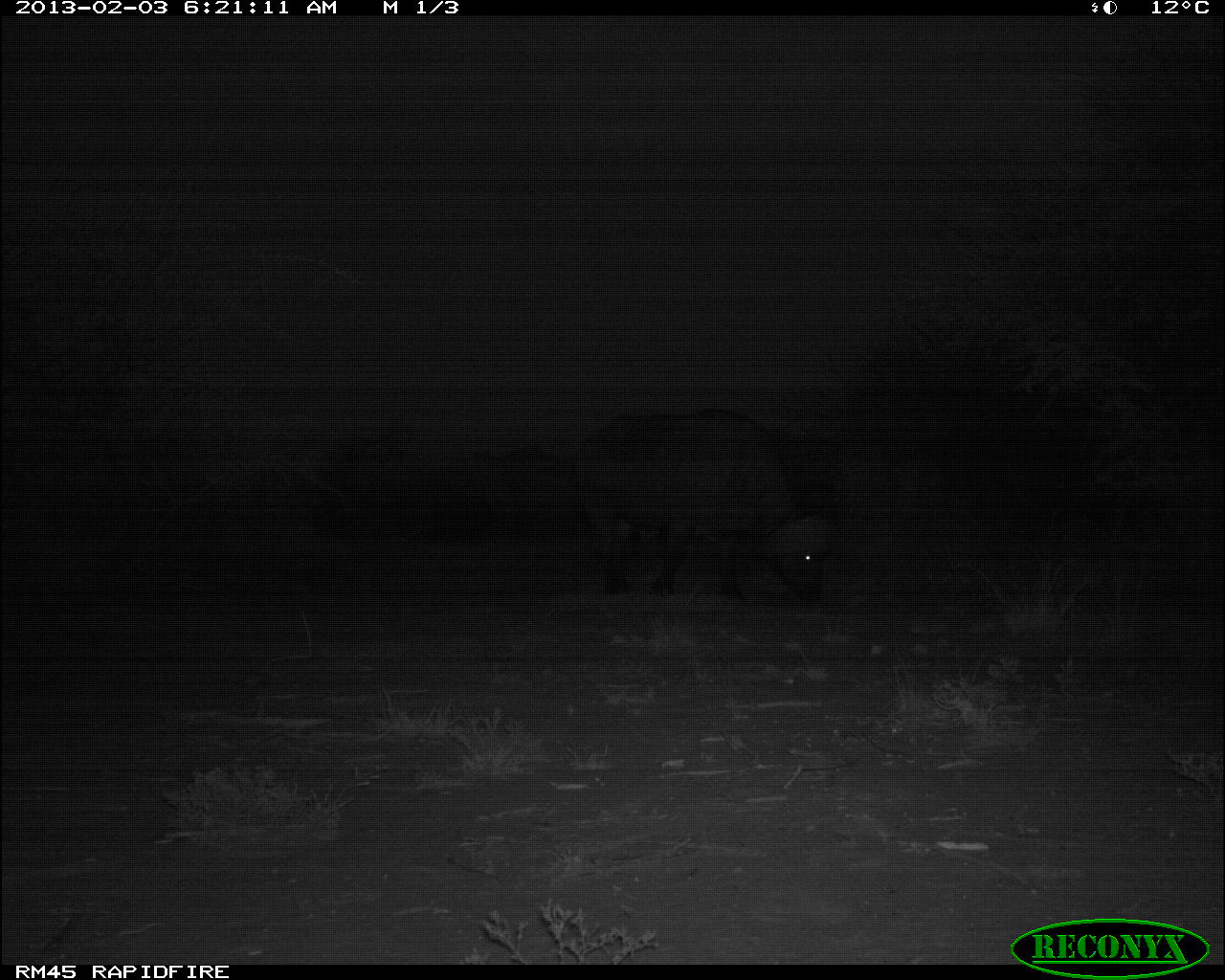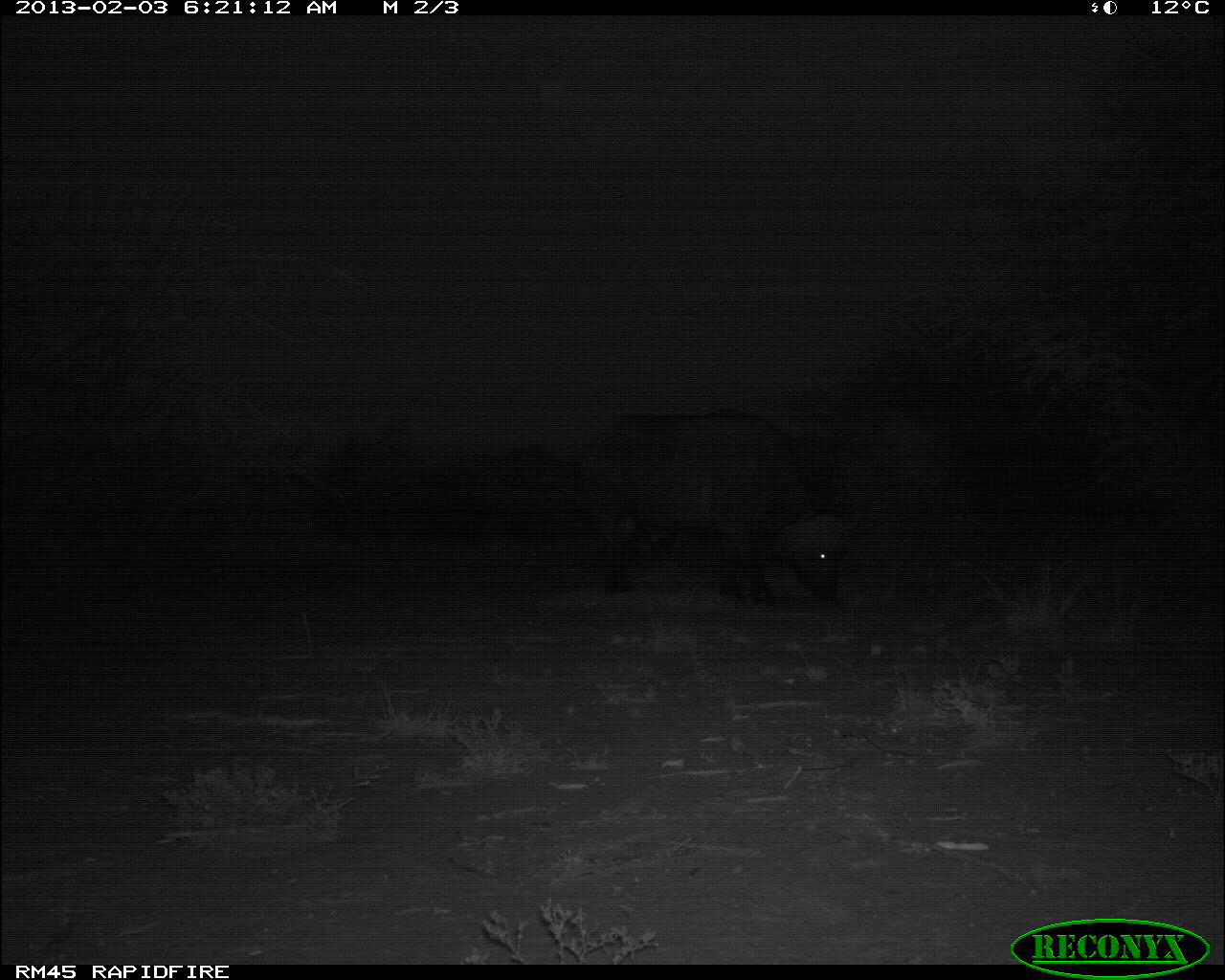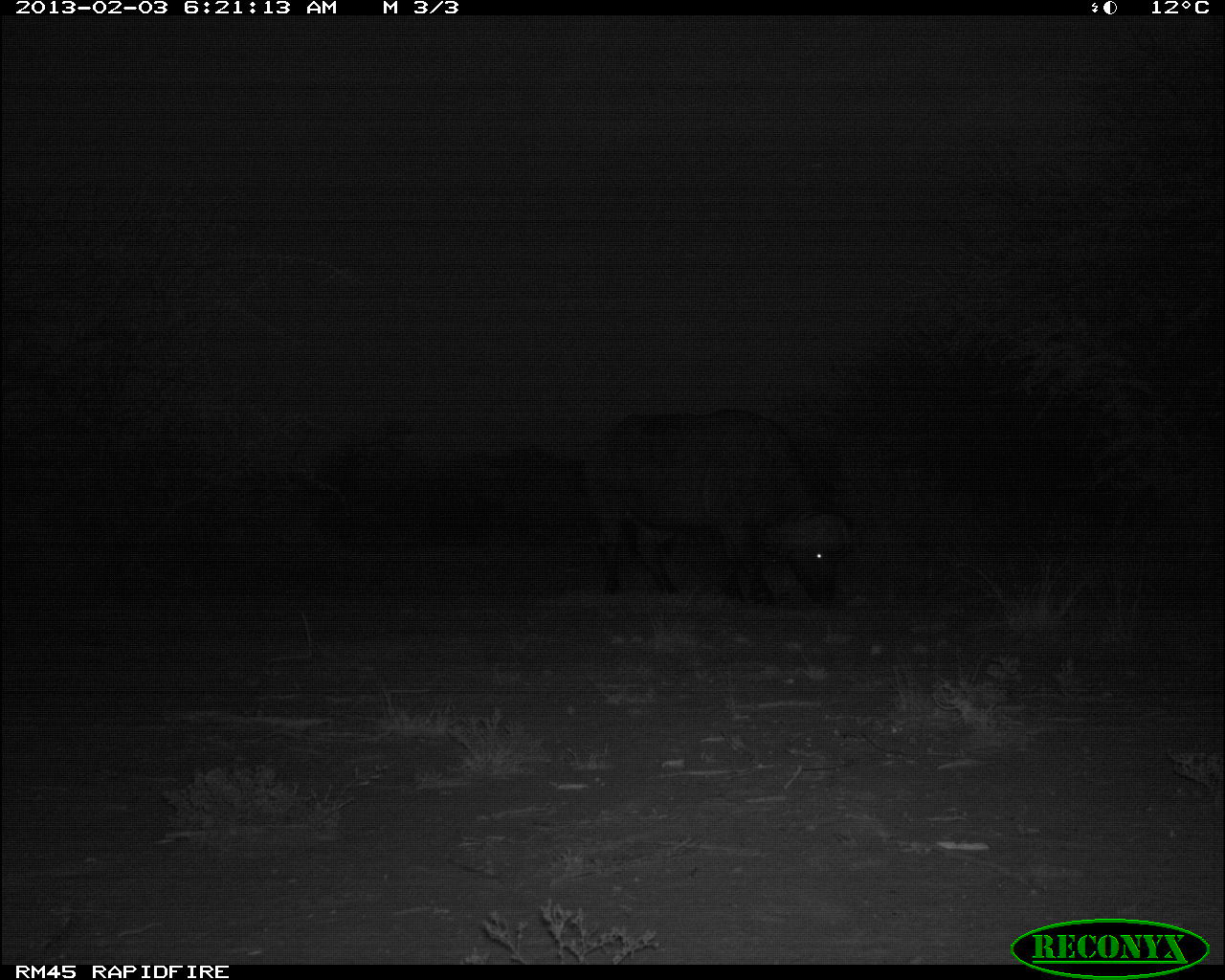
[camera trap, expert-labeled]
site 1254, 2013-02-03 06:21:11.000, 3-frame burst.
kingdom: Animalia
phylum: Chordata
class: Mammalia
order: Artiodactyla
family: Bovidae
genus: Syncerus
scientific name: Syncerus caffer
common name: african buffalo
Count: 1.